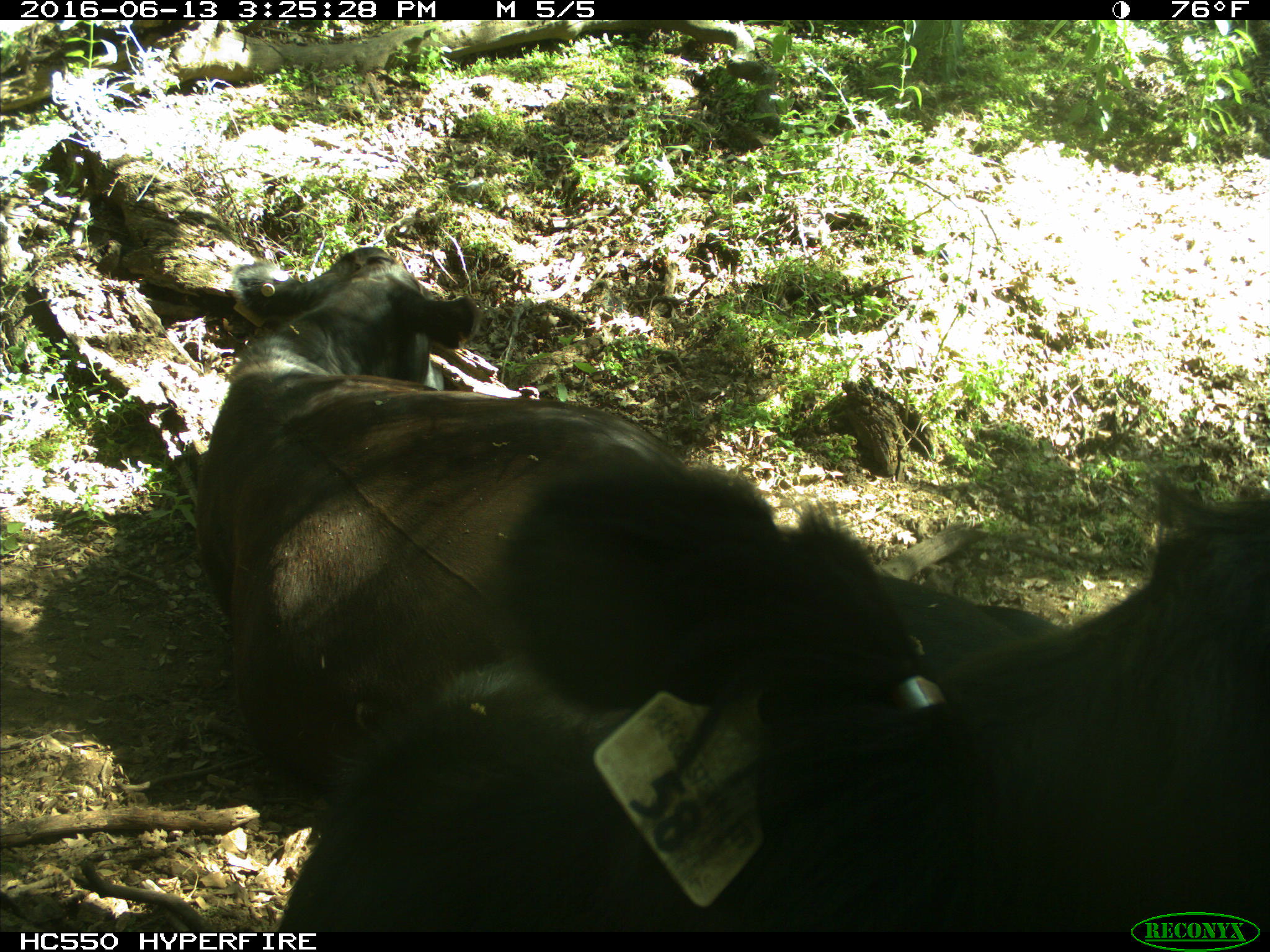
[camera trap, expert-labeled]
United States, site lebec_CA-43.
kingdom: Animalia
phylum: Chordata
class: Mammalia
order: Artiodactyla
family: Bovidae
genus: Bos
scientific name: Bos taurus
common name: domestic cow